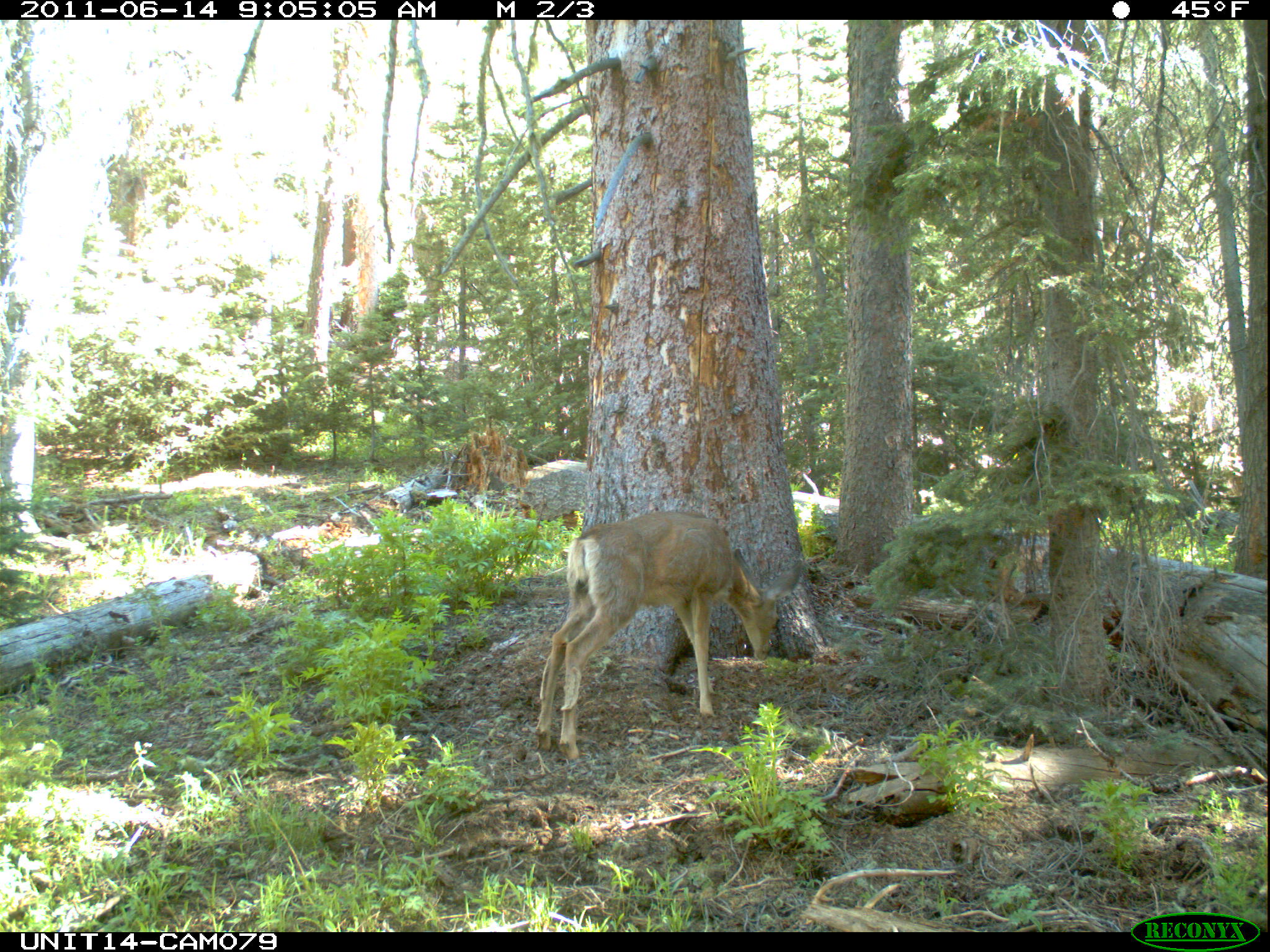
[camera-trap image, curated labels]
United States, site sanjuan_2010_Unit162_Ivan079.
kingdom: Animalia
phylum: Chordata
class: Mammalia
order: Artiodactyla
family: Cervidae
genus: Odocoileus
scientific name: Odocoileus hemionus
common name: mule deer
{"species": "Odocoileus hemionus (mule deer)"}